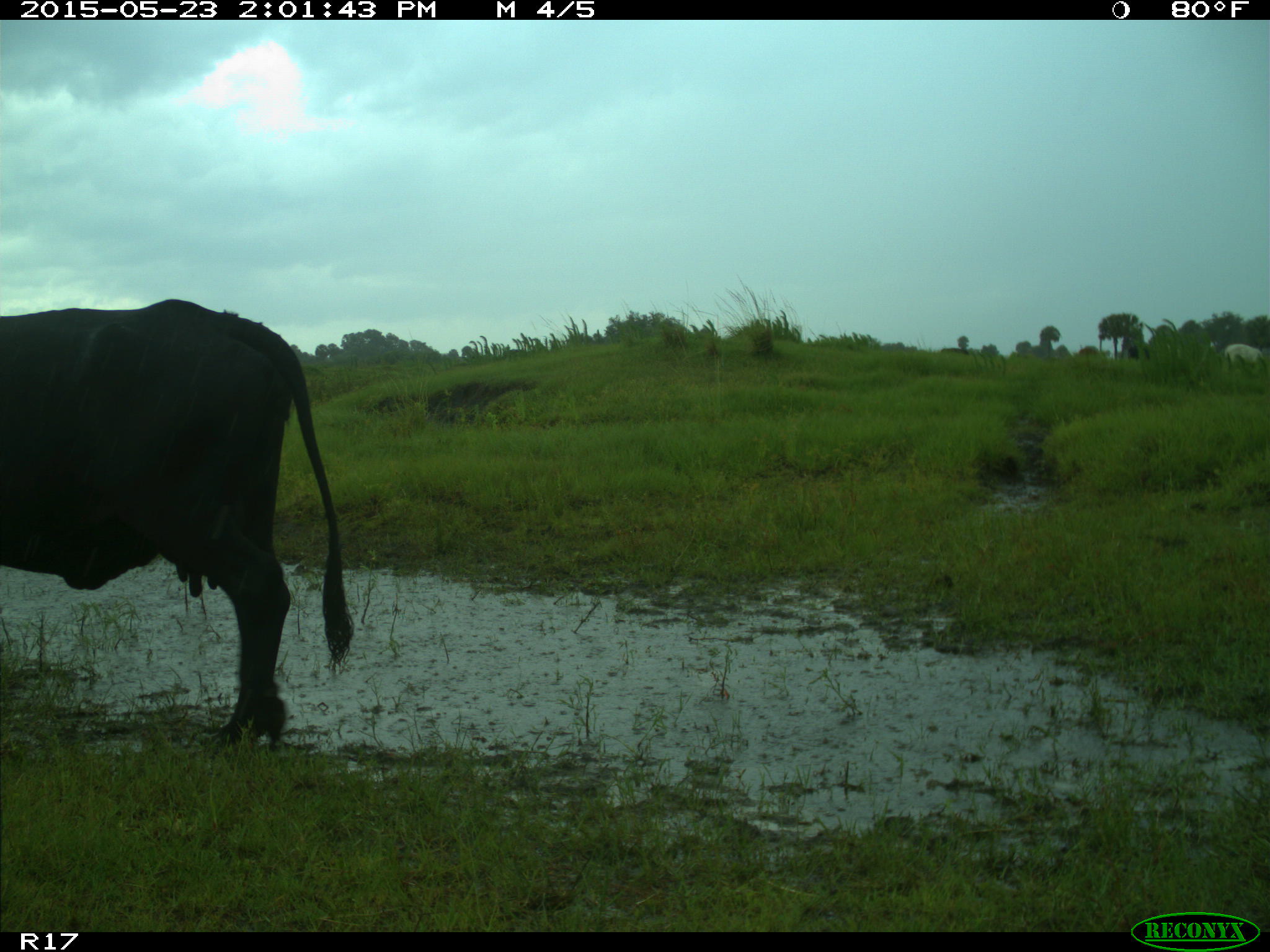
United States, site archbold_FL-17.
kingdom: Animalia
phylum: Chordata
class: Mammalia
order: Artiodactyla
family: Bovidae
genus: Bos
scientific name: Bos taurus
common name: domestic cow